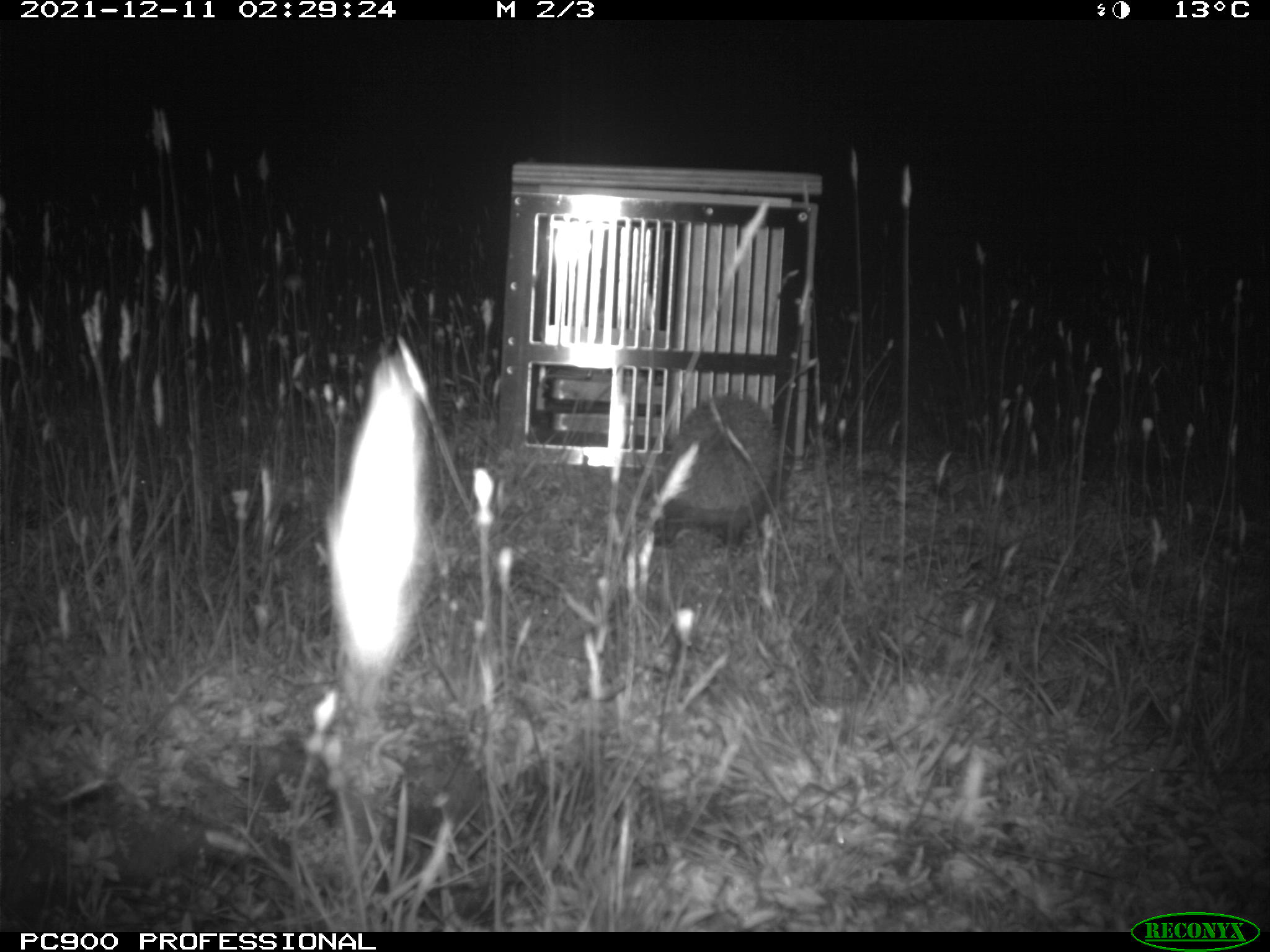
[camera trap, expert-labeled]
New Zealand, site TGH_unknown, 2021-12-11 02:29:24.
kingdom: Animalia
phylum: Chordata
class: Mammalia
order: Eulipotyphla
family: Erinaceidae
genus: Erinaceus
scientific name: Erinaceus europaeus europaeus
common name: european hedgehog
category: hedgehog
Hedgehog (european hedgehog) (Erinaceus europaeus europaeus).